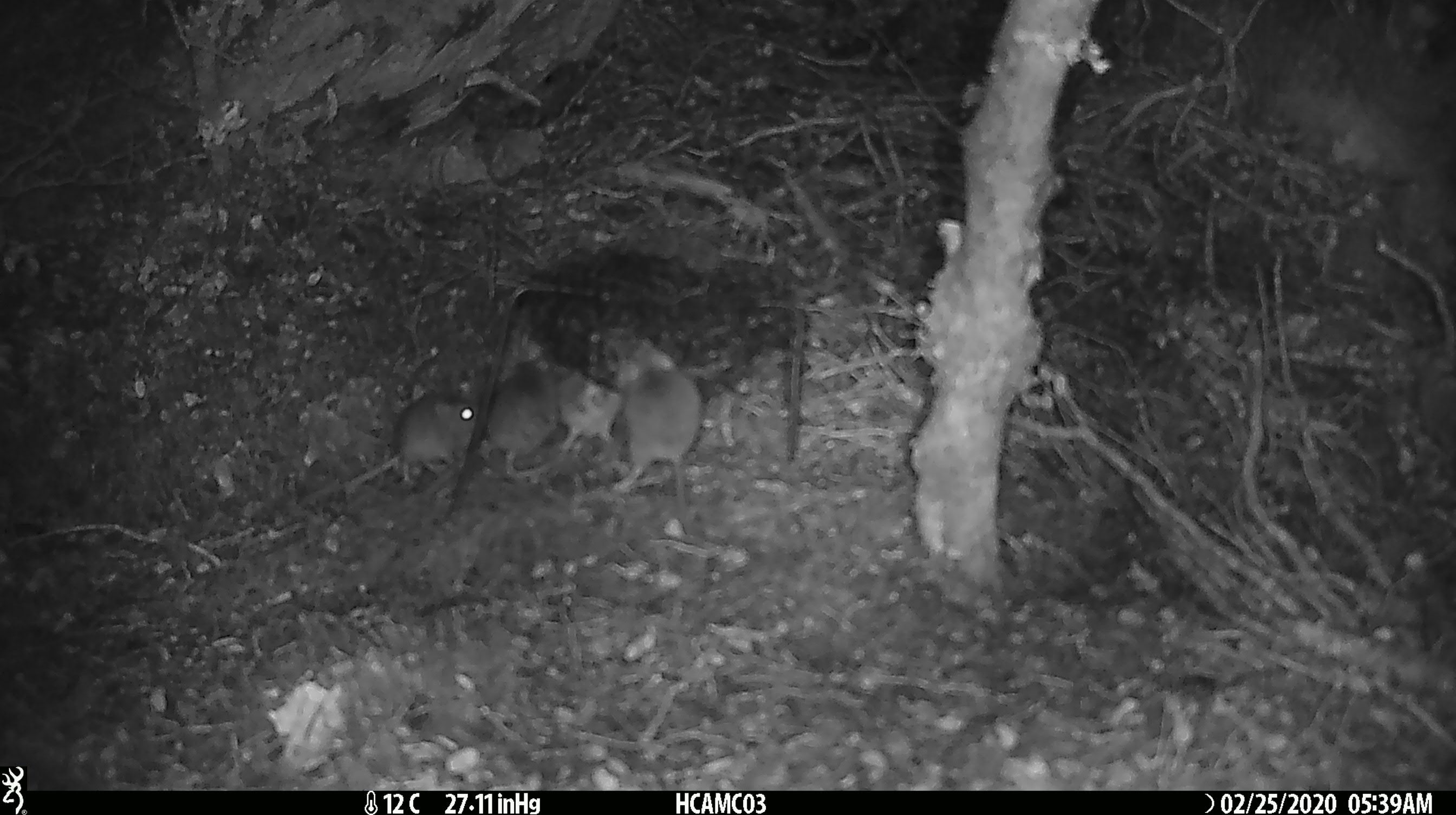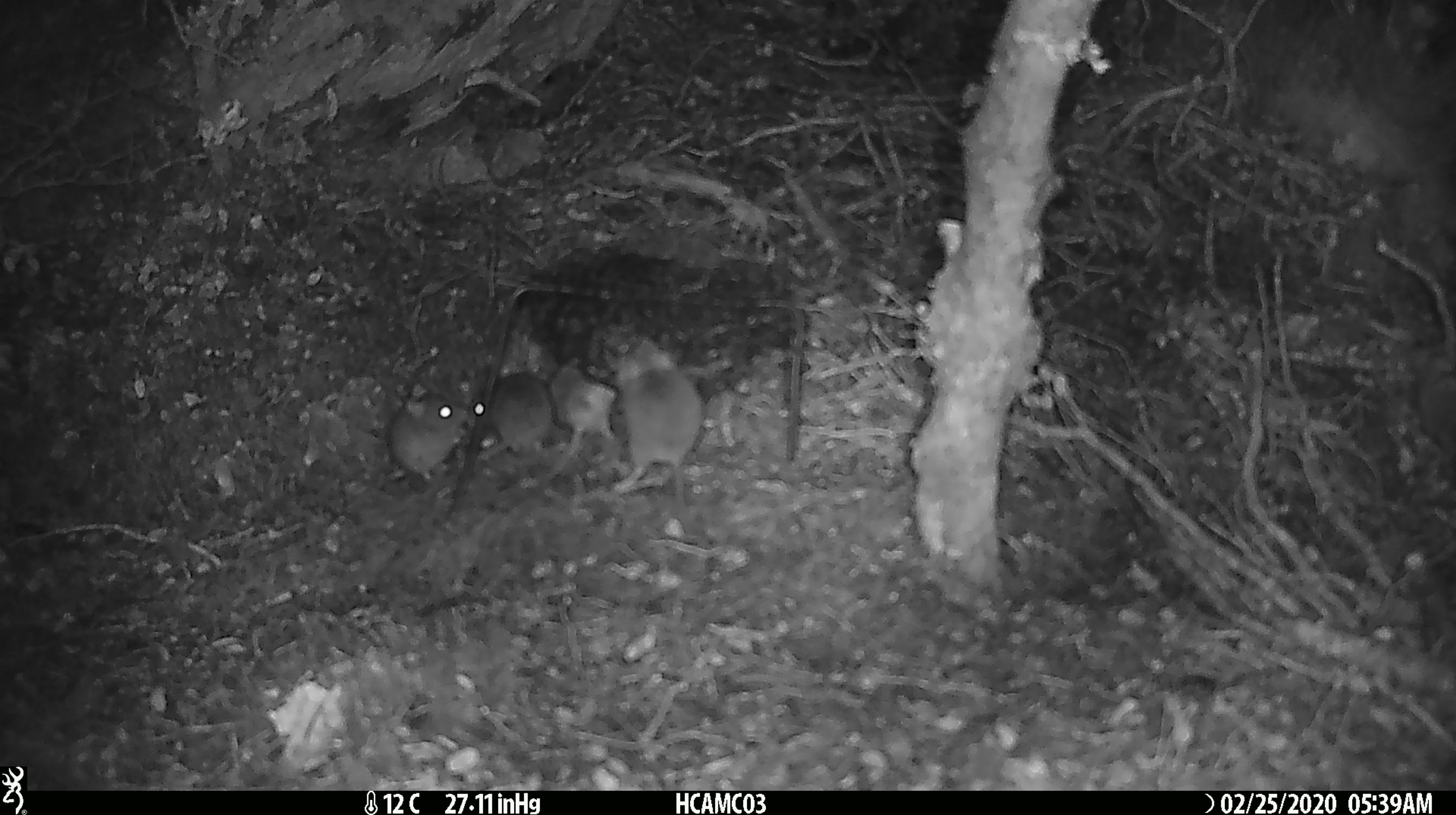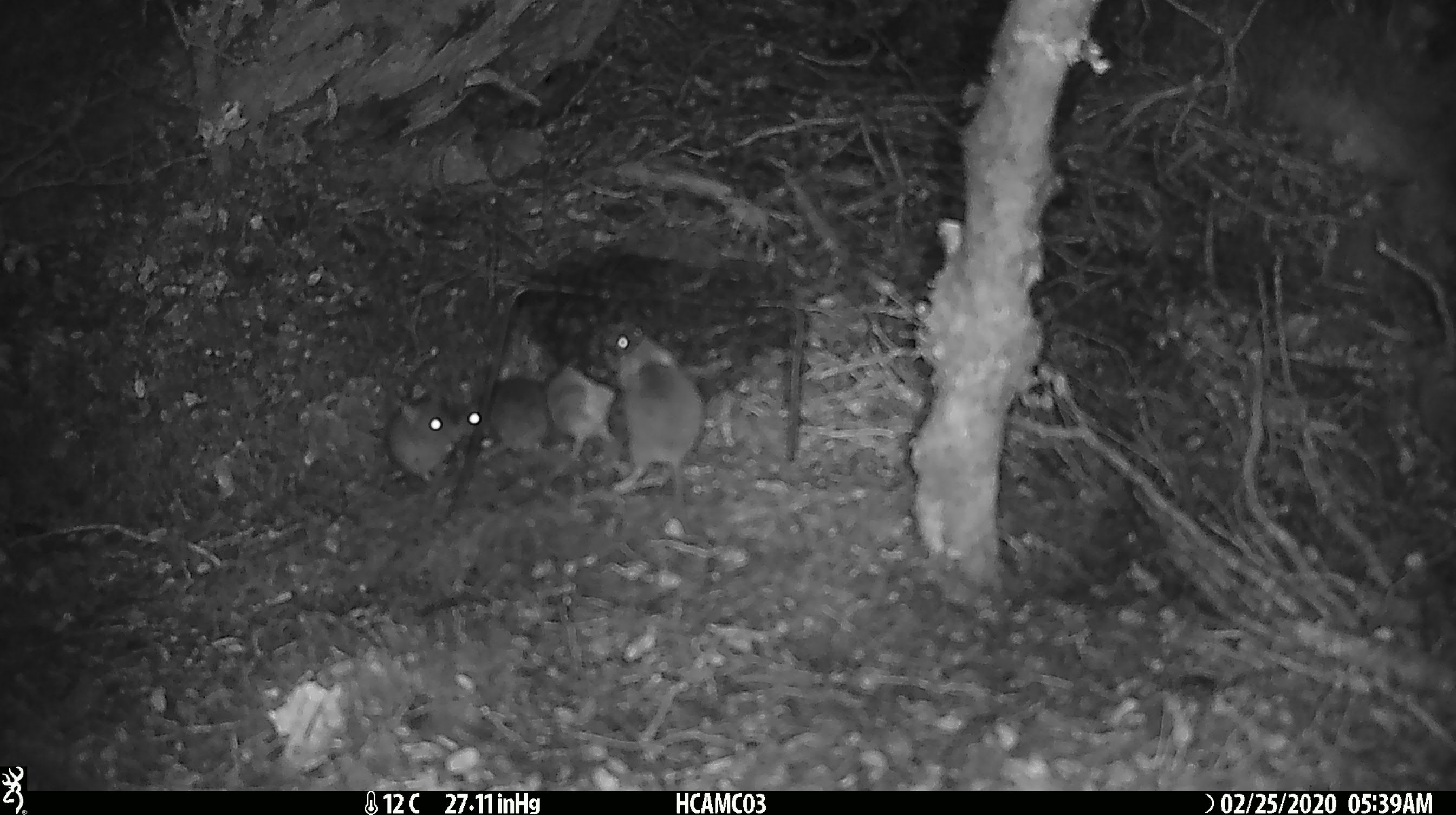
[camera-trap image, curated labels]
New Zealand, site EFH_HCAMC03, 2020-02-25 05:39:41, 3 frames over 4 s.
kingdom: Animalia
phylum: Chordata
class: Mammalia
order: Rodentia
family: Muridae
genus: Mus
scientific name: Mus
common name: mouse